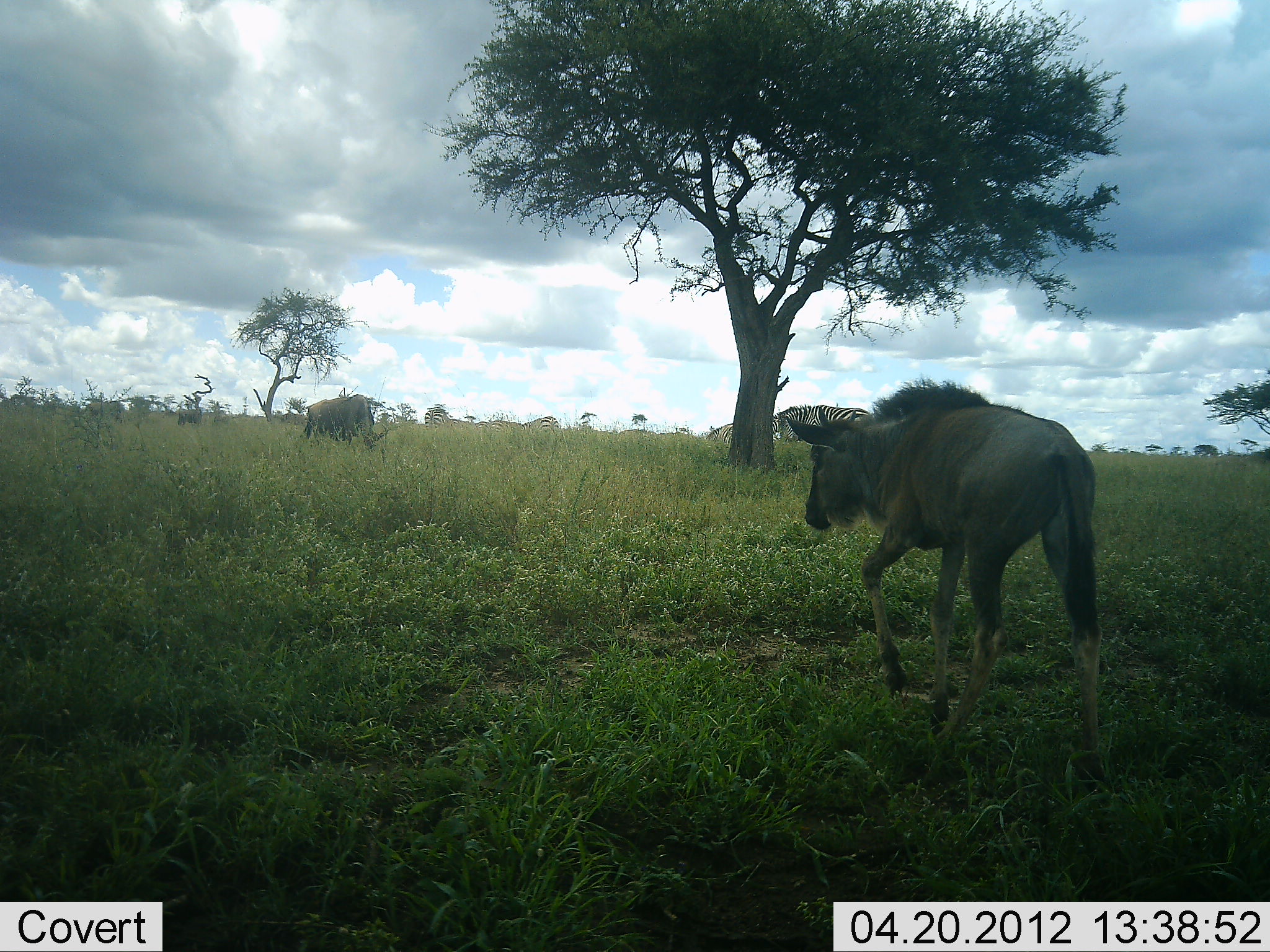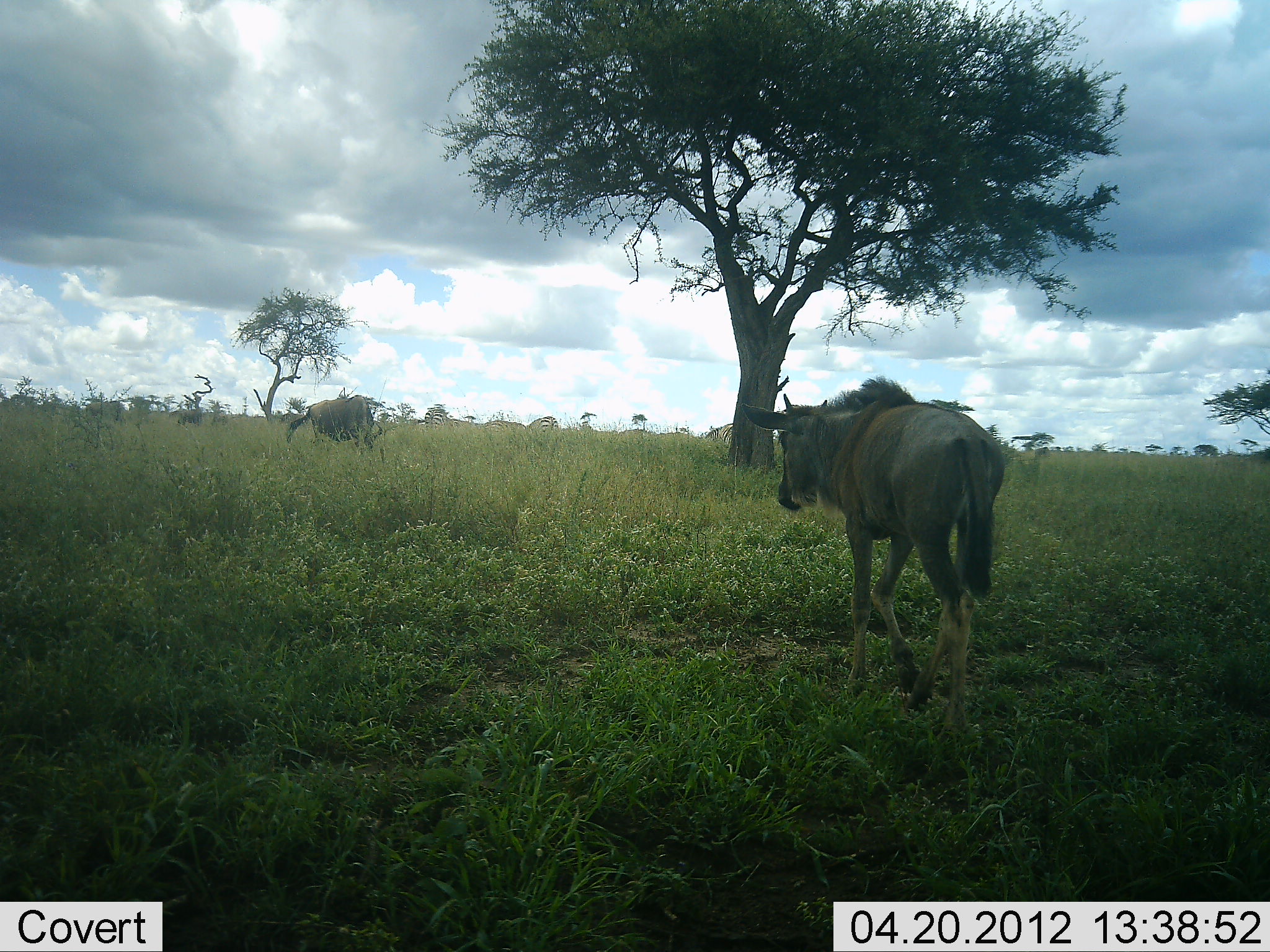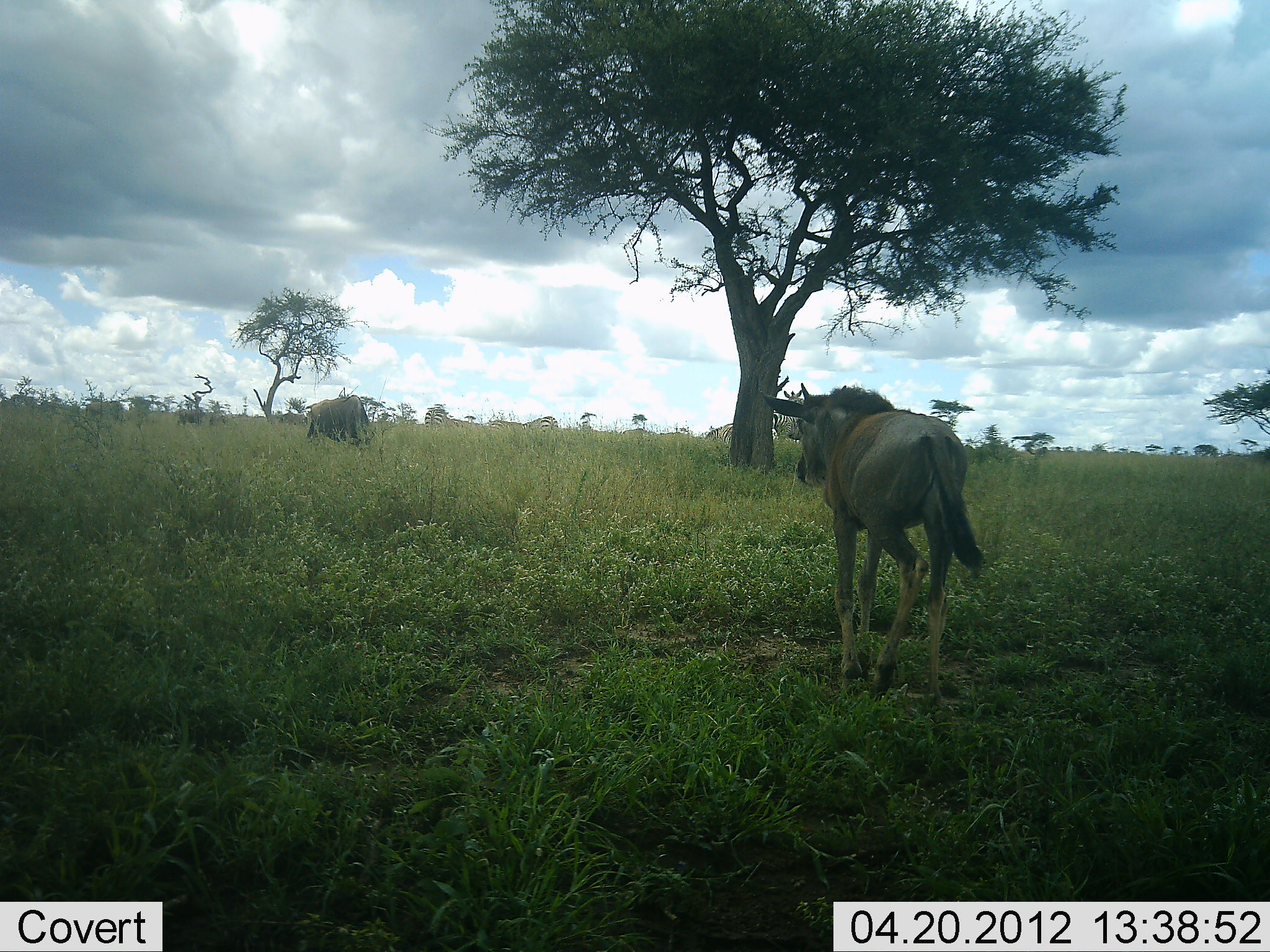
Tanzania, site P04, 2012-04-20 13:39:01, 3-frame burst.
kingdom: Animalia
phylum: Chordata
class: Mammalia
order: Artiodactyla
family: Bovidae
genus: Connochaetes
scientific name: Connochaetes taurinus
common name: blue wildebeest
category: wildebeest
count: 2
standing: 32%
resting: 0%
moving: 94%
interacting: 0%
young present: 19%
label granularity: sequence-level